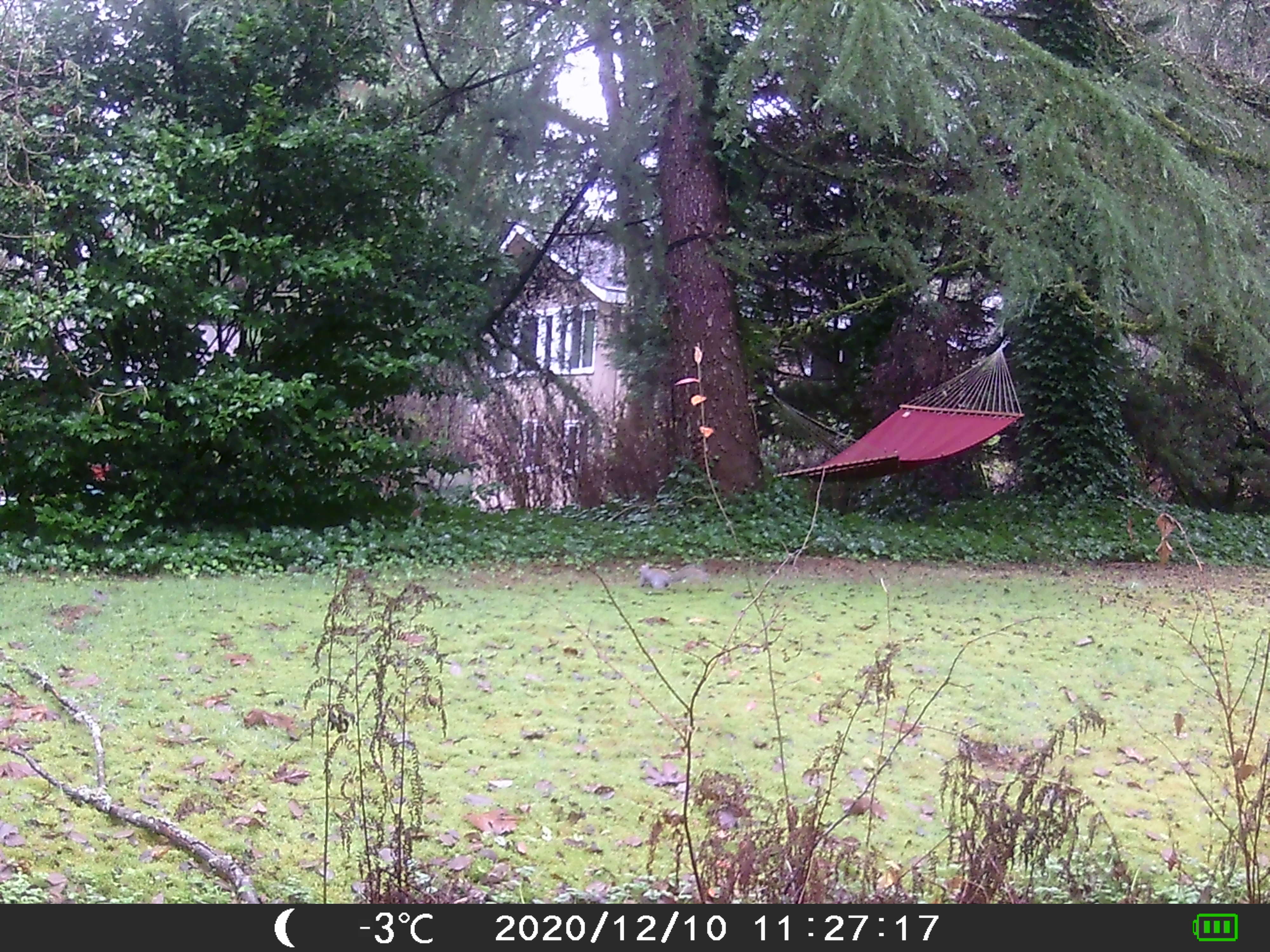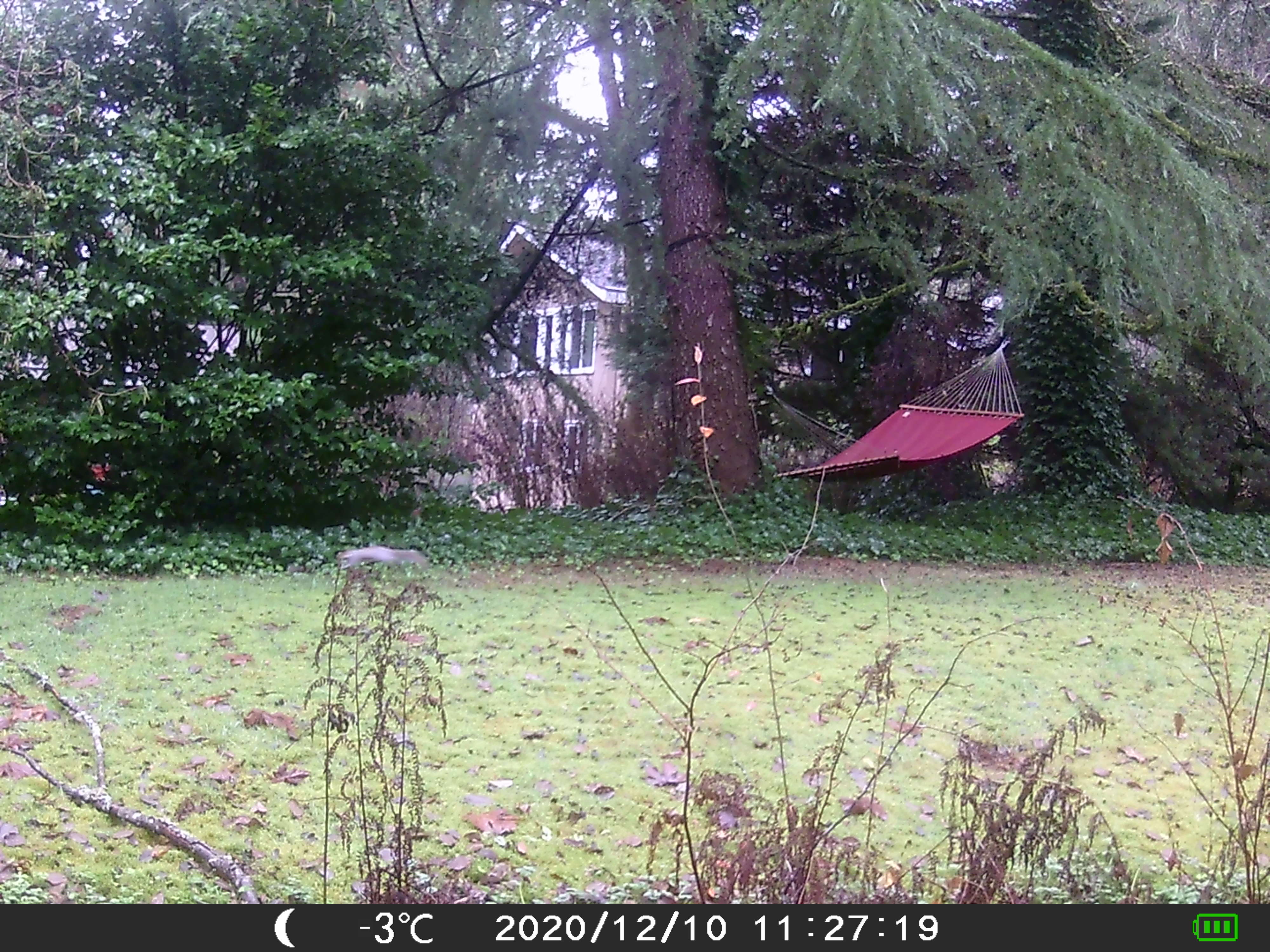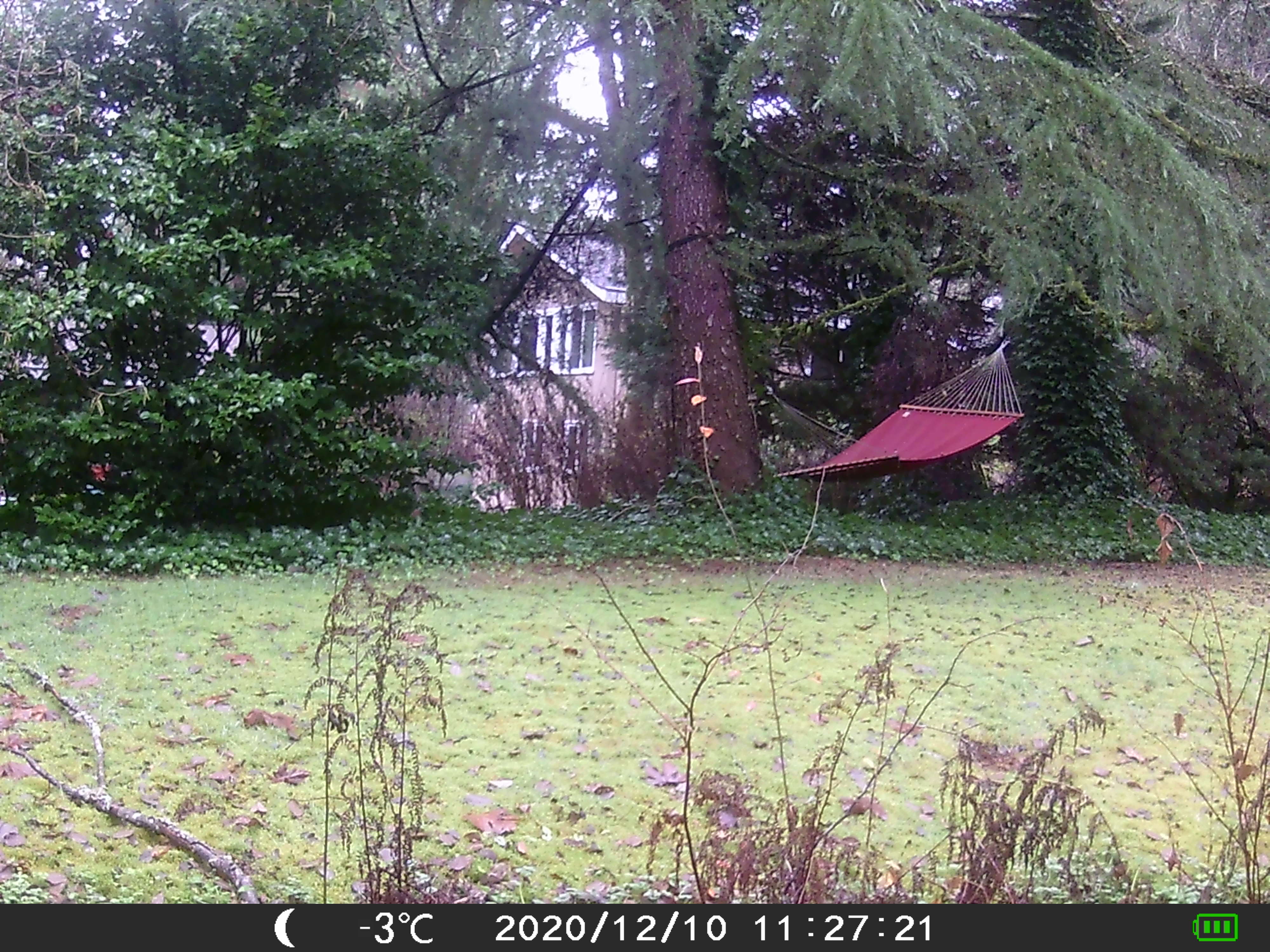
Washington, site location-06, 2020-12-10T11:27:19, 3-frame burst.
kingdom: Animalia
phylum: Chordata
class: Mammalia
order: Rodentia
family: Sciuridae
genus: Sciurus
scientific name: Sciurus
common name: squirrel